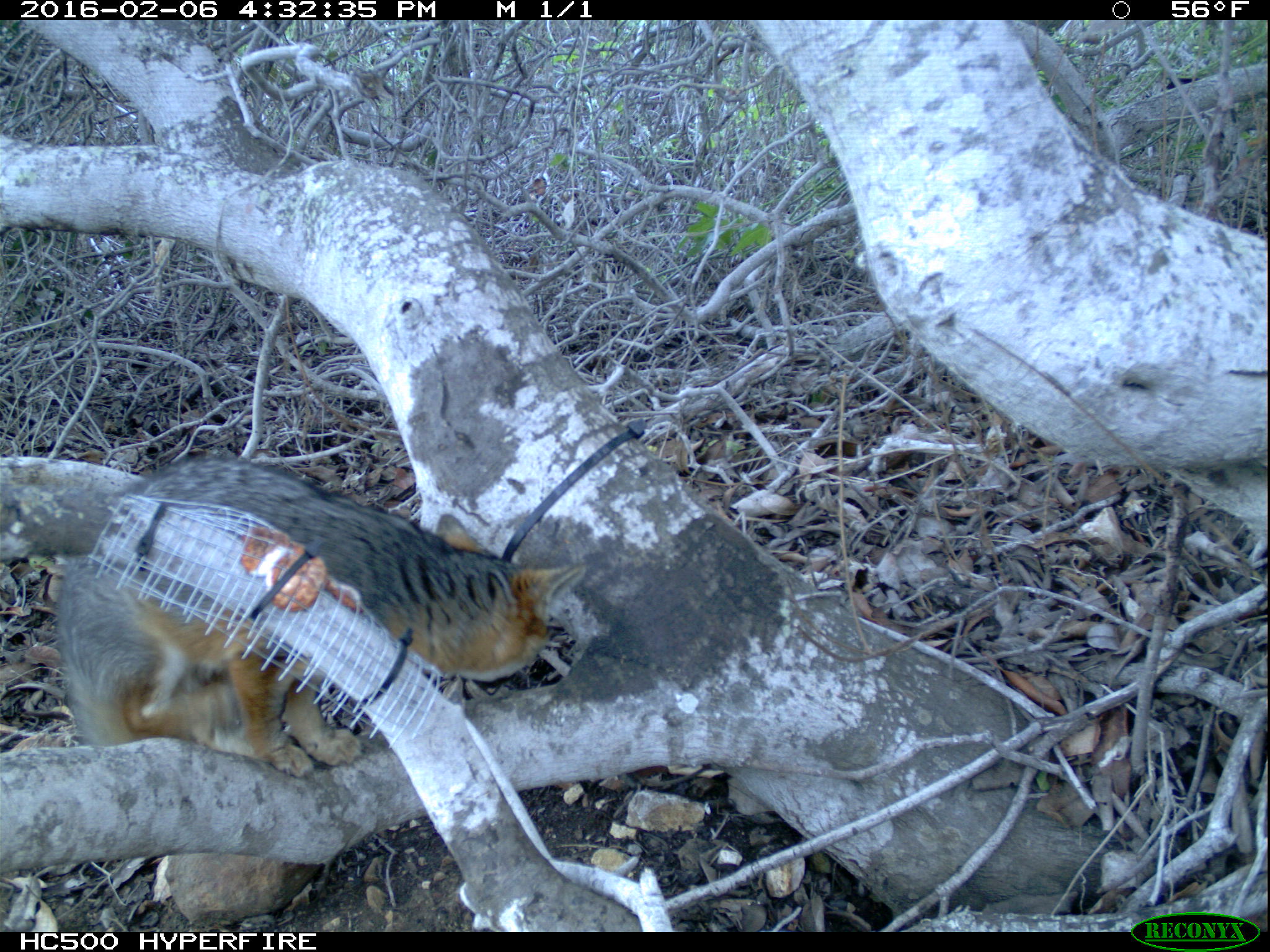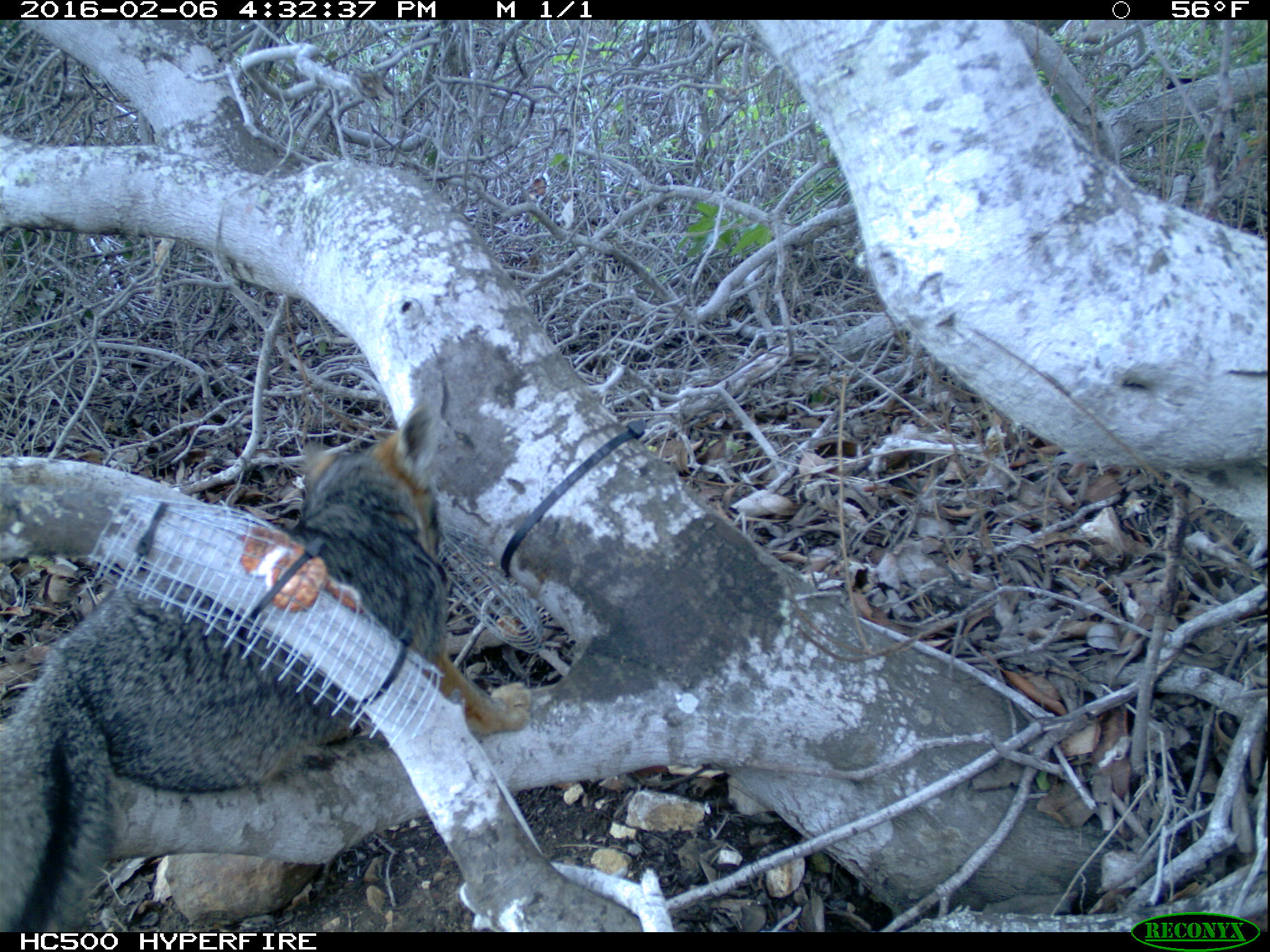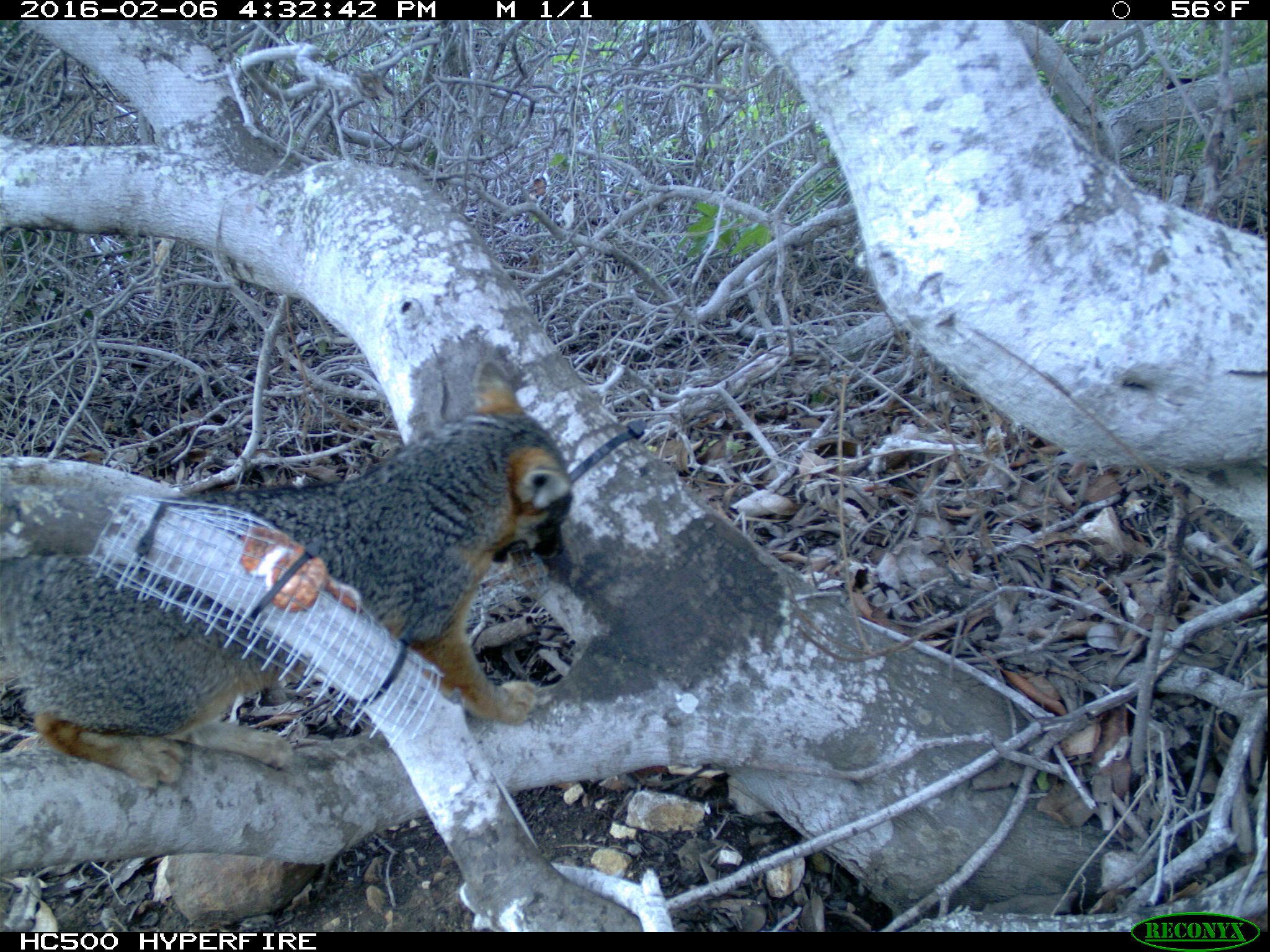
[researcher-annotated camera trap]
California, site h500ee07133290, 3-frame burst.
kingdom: Animalia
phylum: Chordata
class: Mammalia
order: Carnivora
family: Canidae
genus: Urocyon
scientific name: Urocyon littoralis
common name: island fox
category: fox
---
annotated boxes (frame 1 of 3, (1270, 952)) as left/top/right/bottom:
fox: 57/447/590/779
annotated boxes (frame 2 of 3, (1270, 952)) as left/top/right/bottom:
fox: 0/403/533/932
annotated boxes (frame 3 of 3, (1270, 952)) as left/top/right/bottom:
fox: 0/361/574/790